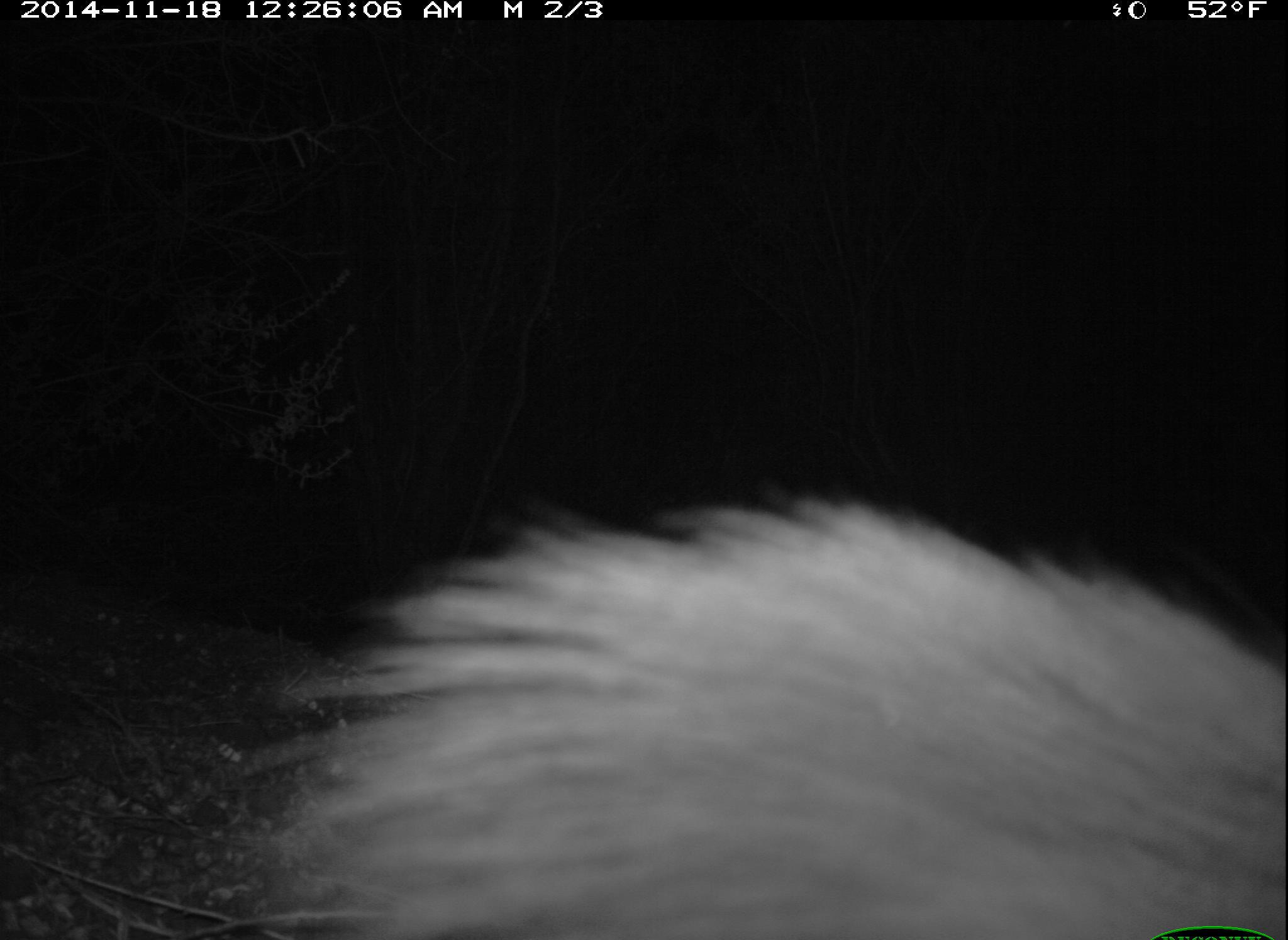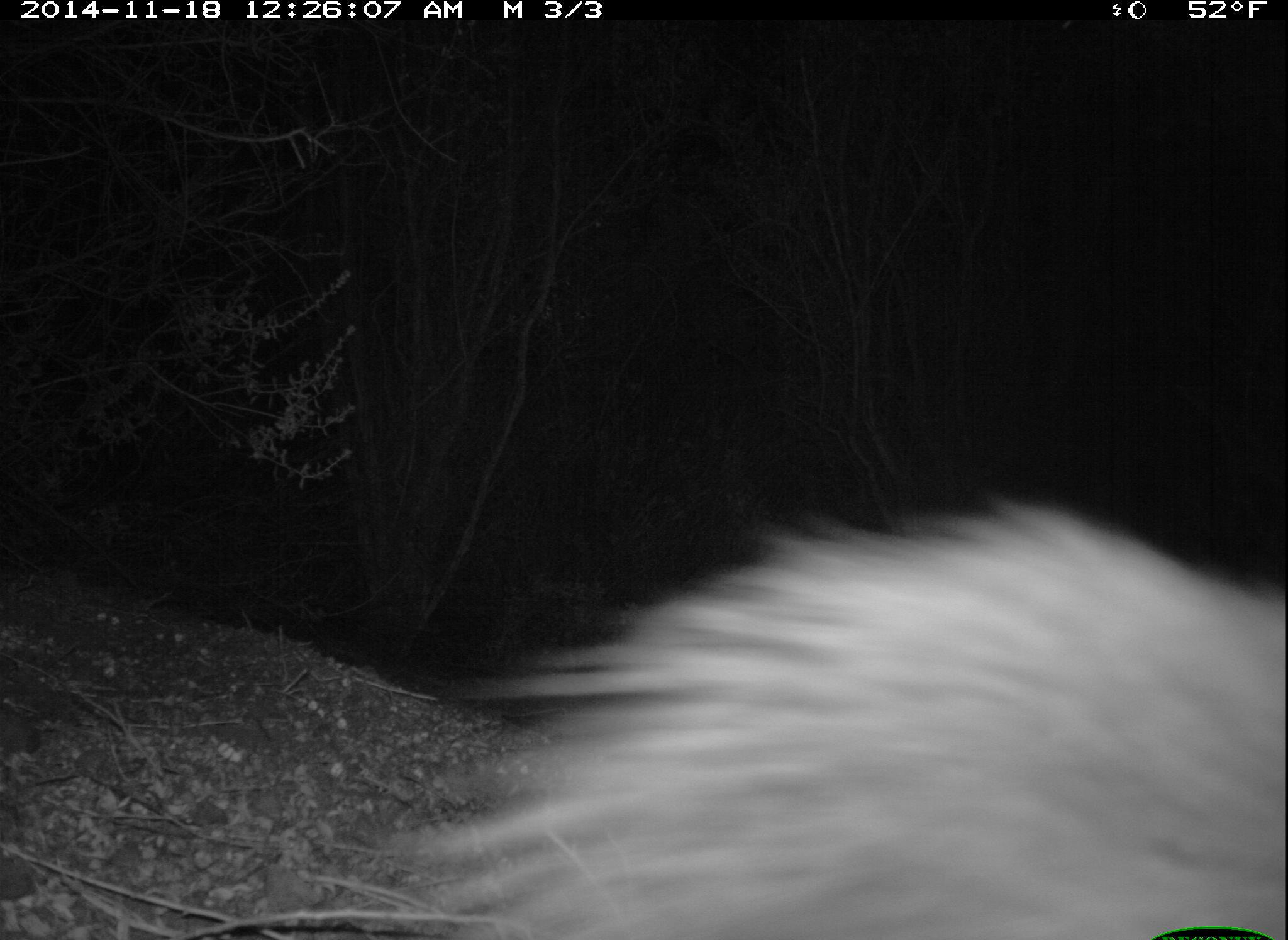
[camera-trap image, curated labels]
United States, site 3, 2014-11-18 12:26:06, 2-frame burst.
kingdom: Animalia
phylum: Chordata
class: Mammalia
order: Carnivora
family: Mephitidae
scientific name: Mephitidae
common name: skunk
Skunk (Mephitidae).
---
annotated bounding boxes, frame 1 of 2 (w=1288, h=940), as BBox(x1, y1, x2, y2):
skunk: BBox(245, 496, 1286, 940)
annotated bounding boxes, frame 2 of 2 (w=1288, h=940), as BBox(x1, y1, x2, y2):
skunk: BBox(397, 496, 1288, 940)